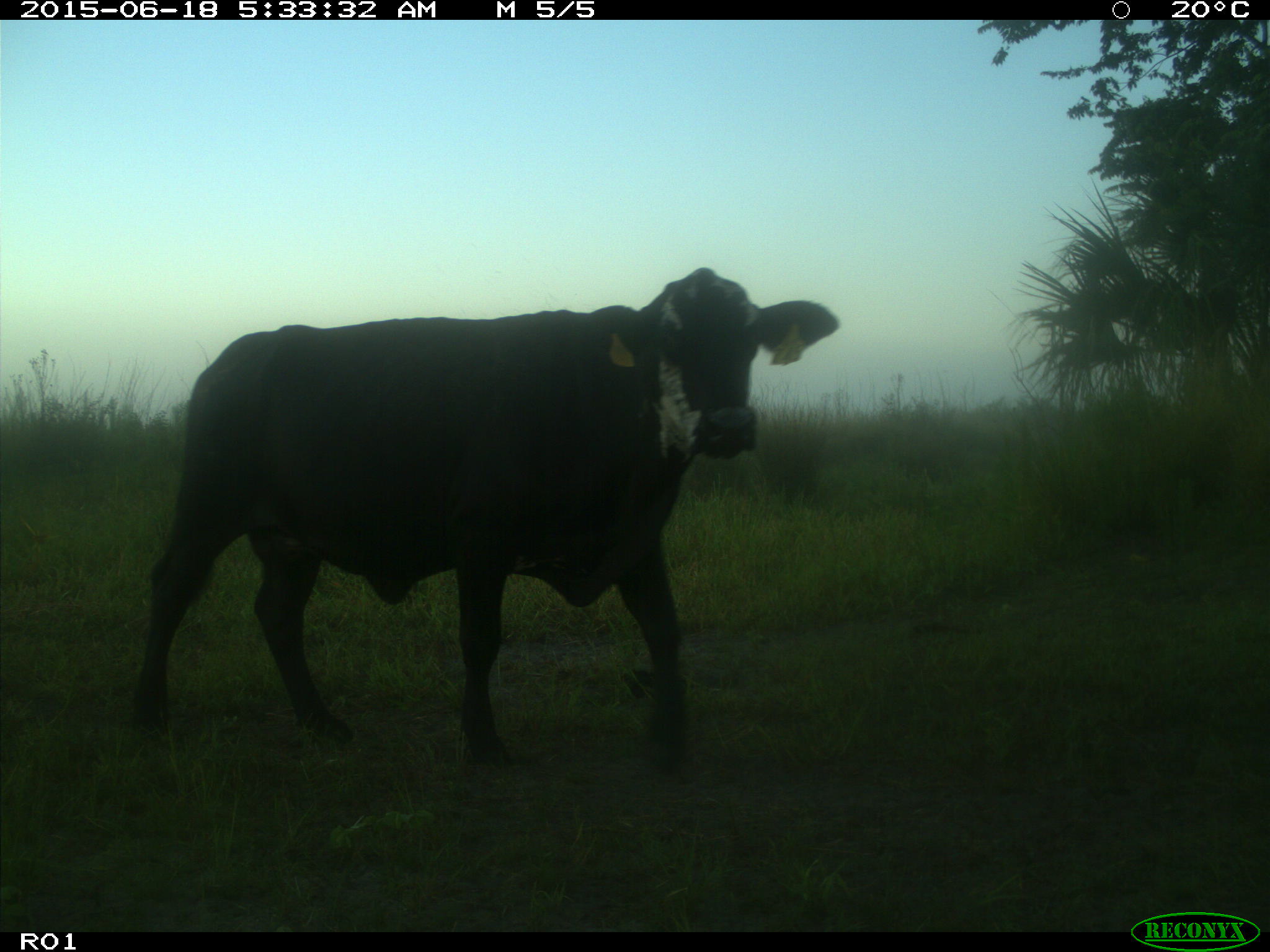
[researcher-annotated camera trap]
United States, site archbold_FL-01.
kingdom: Animalia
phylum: Chordata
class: Mammalia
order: Artiodactyla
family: Bovidae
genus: Bos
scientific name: Bos taurus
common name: domestic cow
Bos taurus (domestic cow).